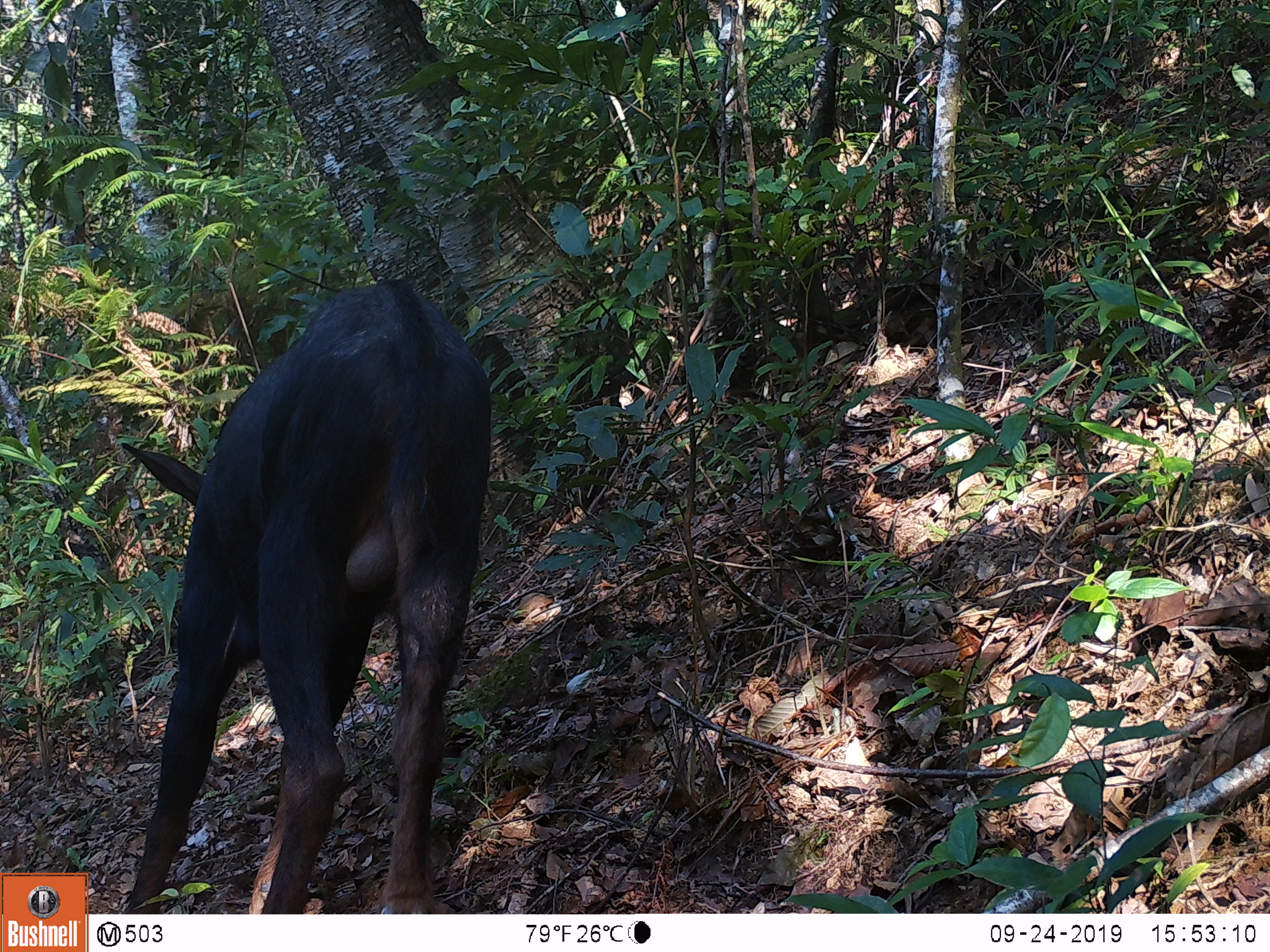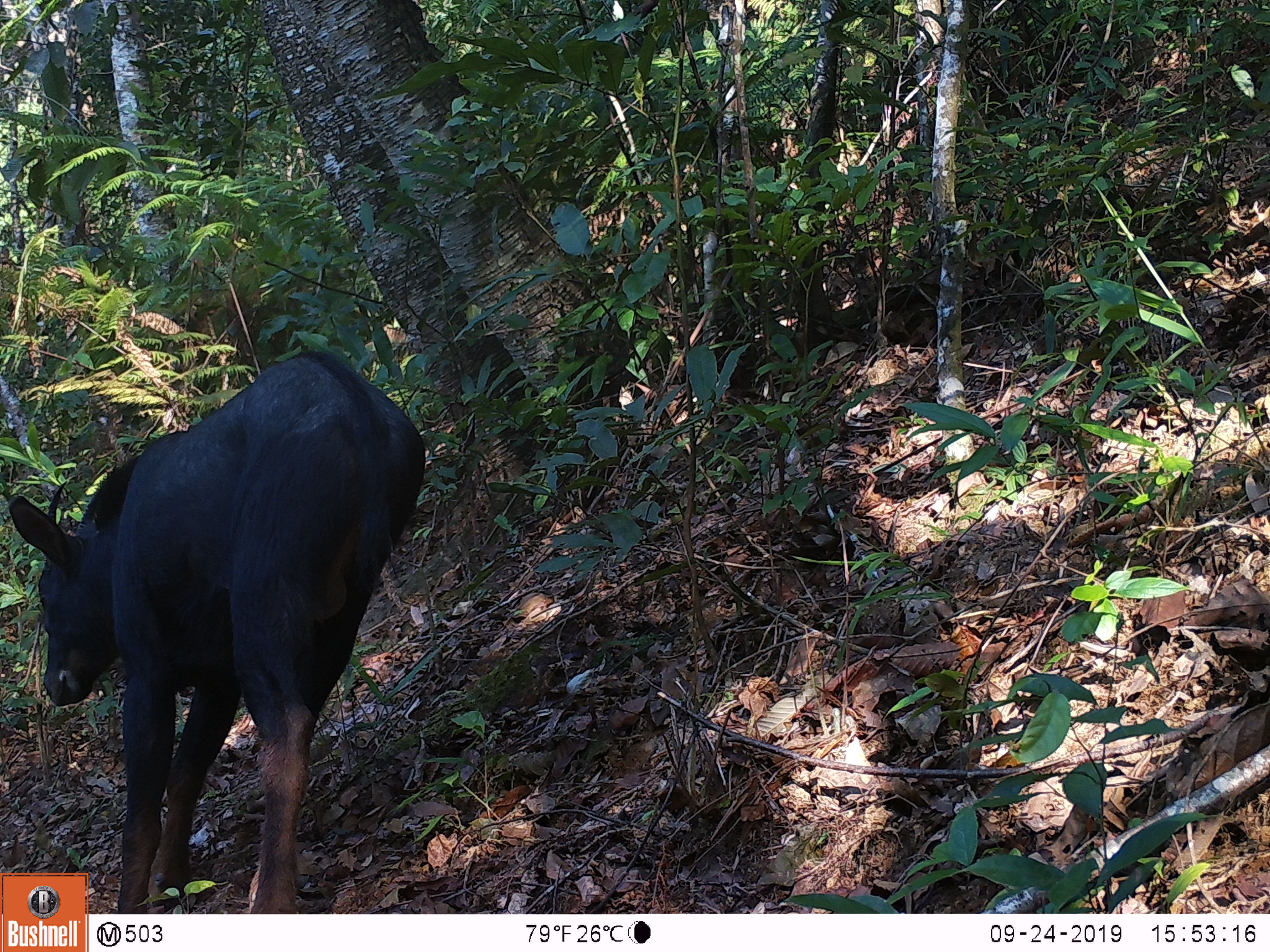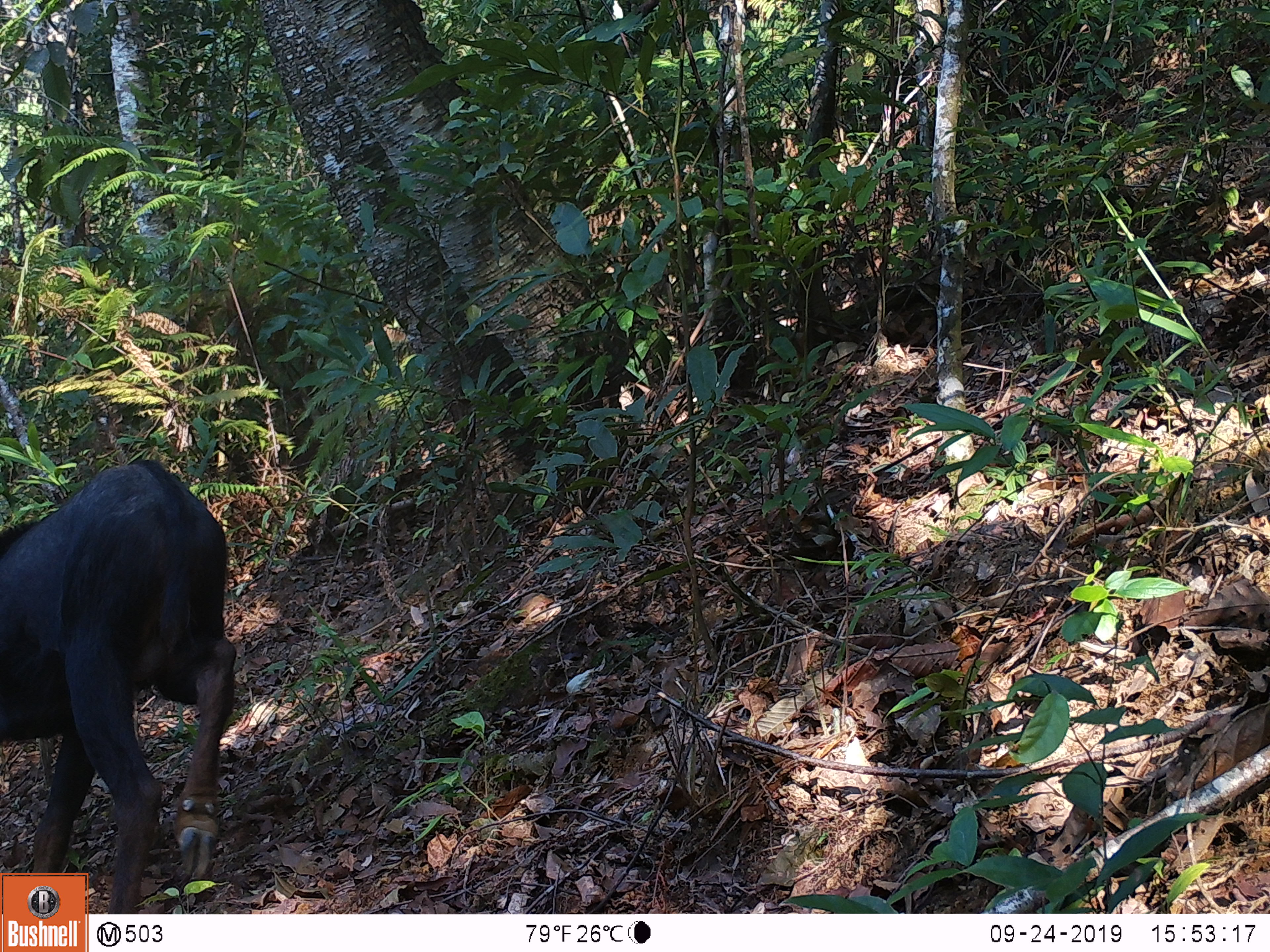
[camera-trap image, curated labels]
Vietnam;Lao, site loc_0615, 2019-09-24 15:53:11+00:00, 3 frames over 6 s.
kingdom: Animalia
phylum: Chordata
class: Mammalia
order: Artiodactyla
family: Bovidae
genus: Capricornis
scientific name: Capricornis sumatraensis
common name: chinese serow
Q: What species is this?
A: Chinese serow (Capricornis sumatraensis).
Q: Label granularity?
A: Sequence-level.